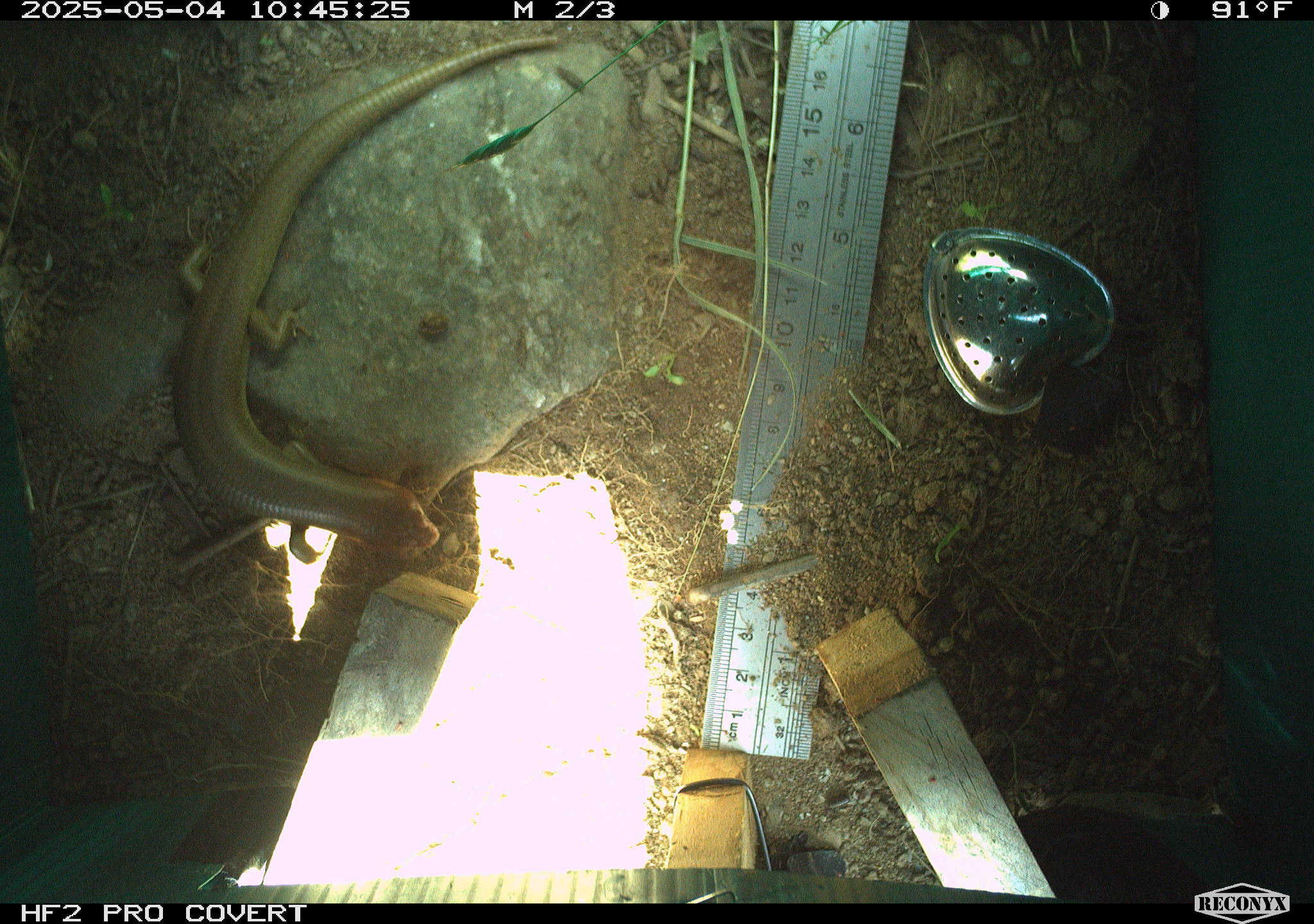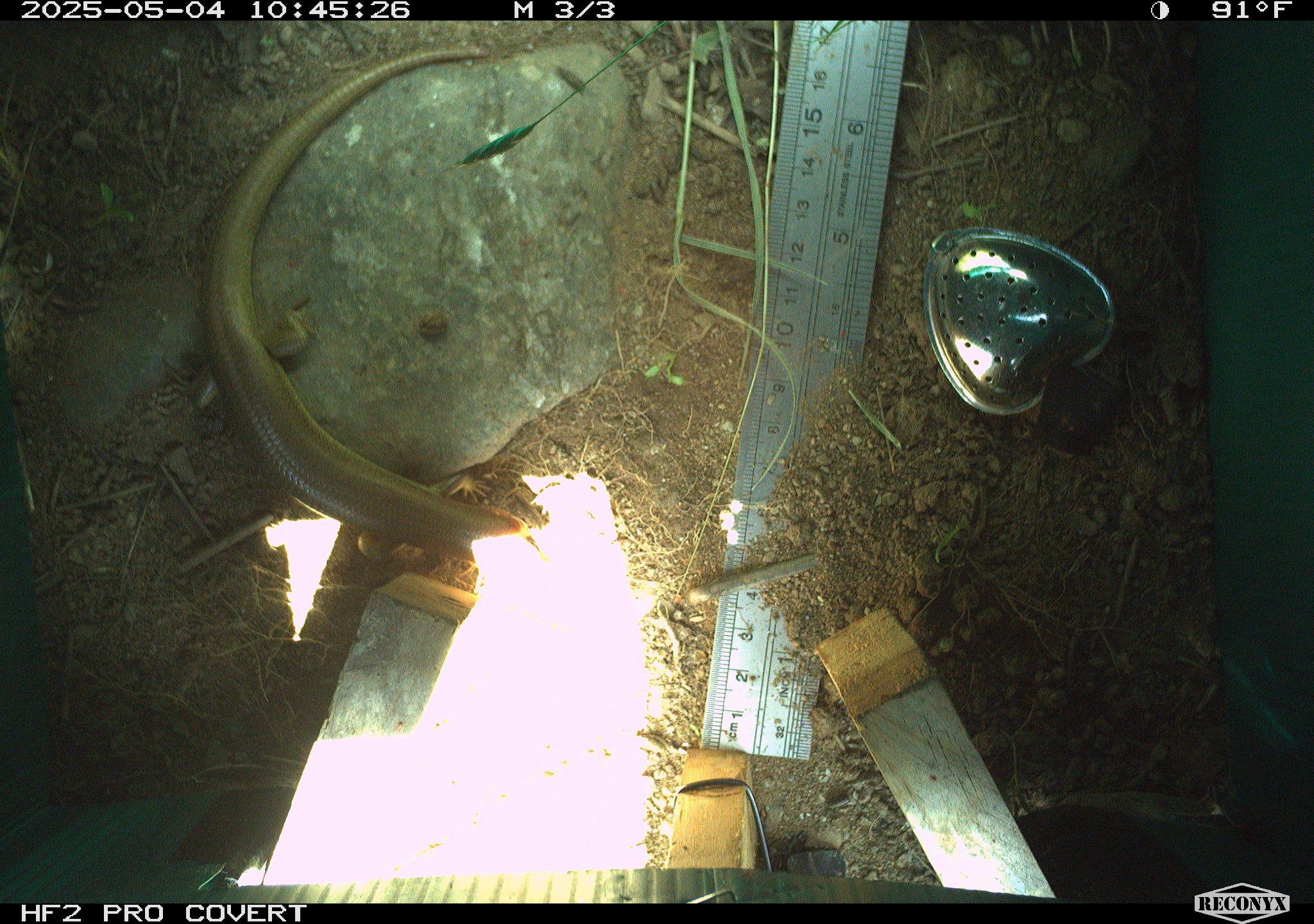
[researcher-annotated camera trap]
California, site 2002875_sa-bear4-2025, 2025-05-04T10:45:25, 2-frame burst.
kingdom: Animalia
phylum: Chordata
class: Reptilia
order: Squamata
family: Scincidae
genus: Plestiodon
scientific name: Plestiodon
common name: blue-tailed skinks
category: plestiodon species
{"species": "plestiodon species (blue-tailed skinks) (Plestiodon)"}